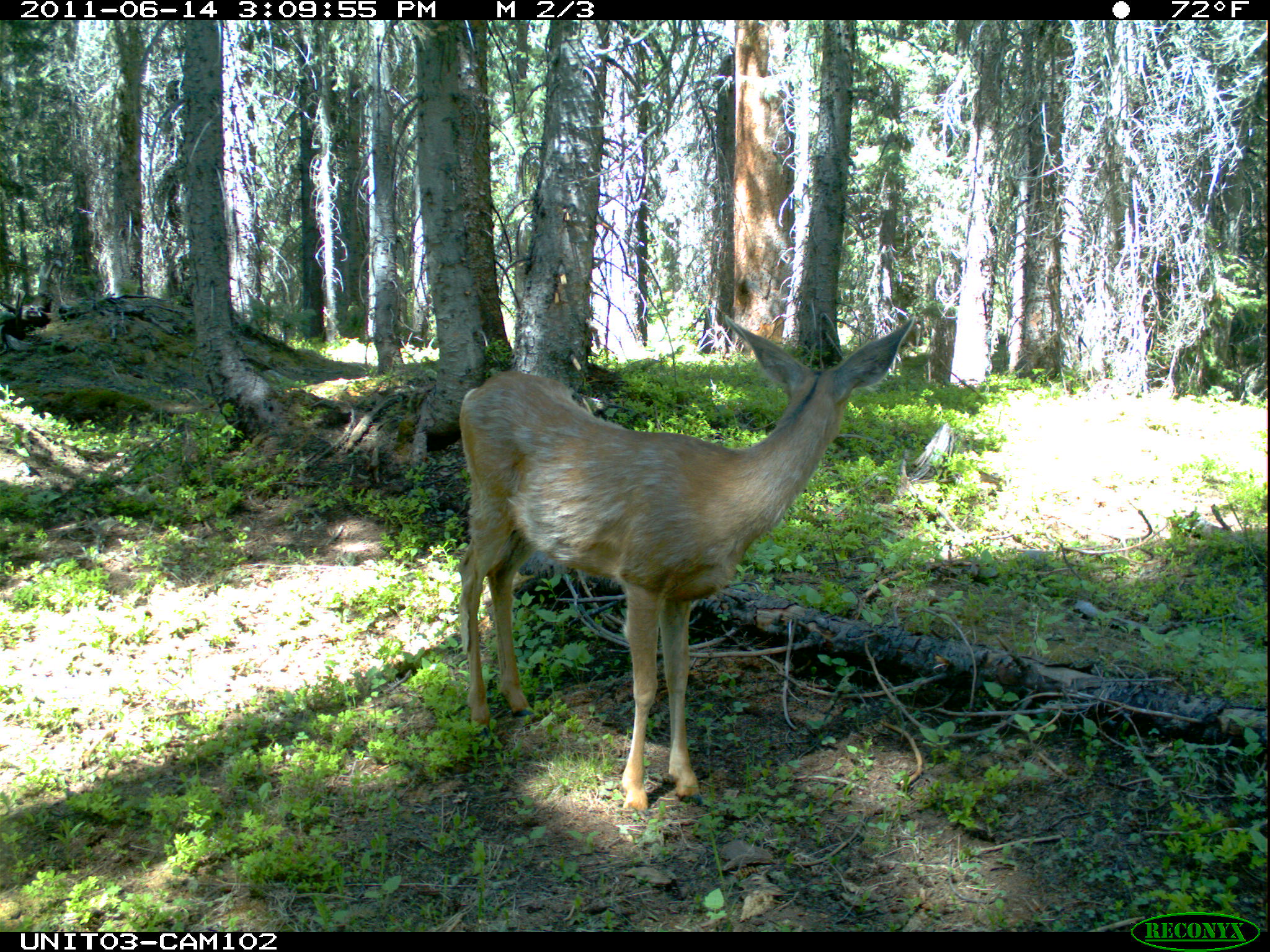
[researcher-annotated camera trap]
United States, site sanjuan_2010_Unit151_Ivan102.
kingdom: Animalia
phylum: Chordata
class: Mammalia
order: Artiodactyla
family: Cervidae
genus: Odocoileus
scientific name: Odocoileus hemionus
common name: mule deer